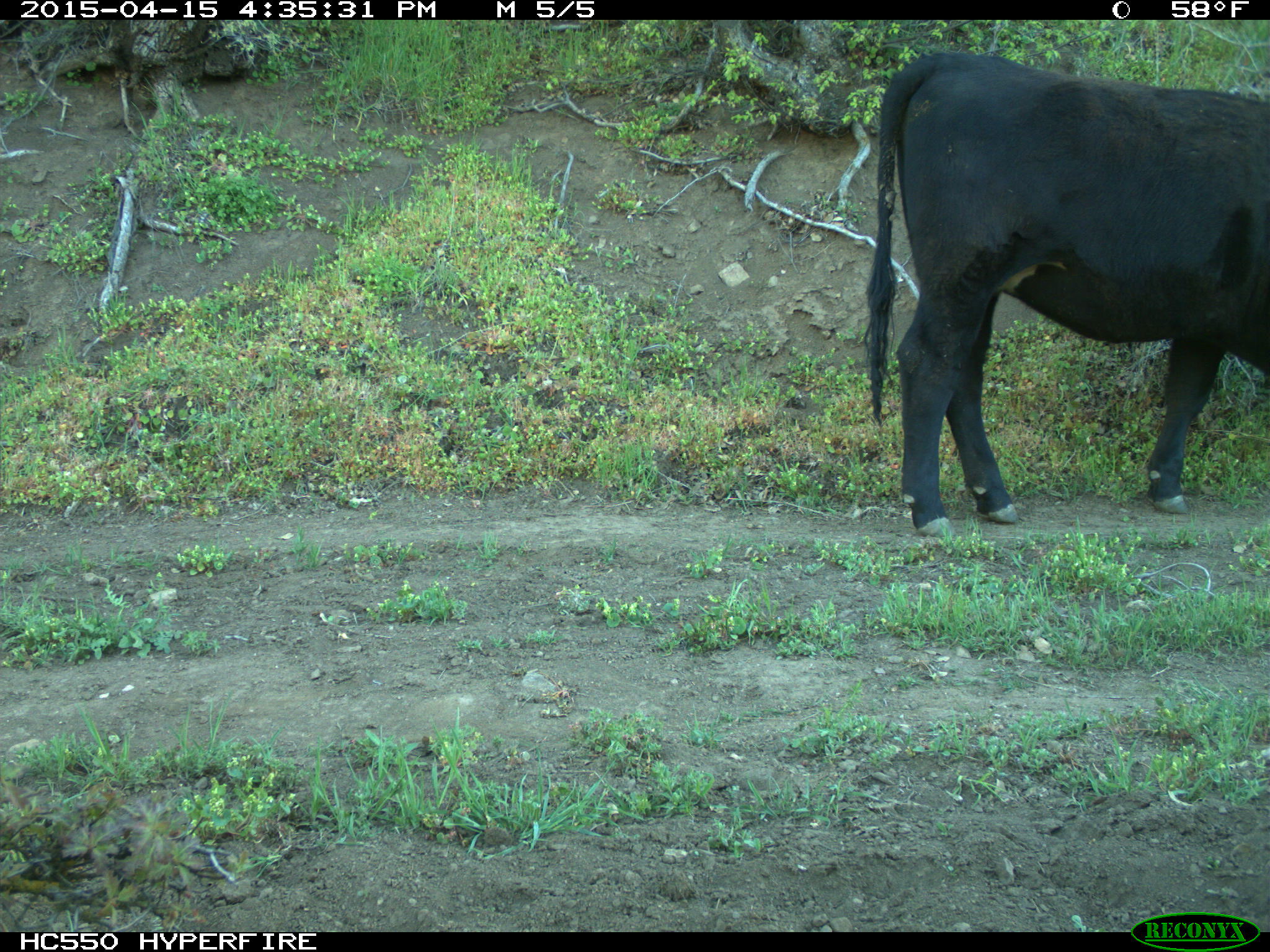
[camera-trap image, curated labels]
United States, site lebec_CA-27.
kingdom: Animalia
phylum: Chordata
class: Mammalia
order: Artiodactyla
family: Bovidae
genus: Bos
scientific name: Bos taurus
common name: domestic cow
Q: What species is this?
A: Bos taurus (domestic cow).